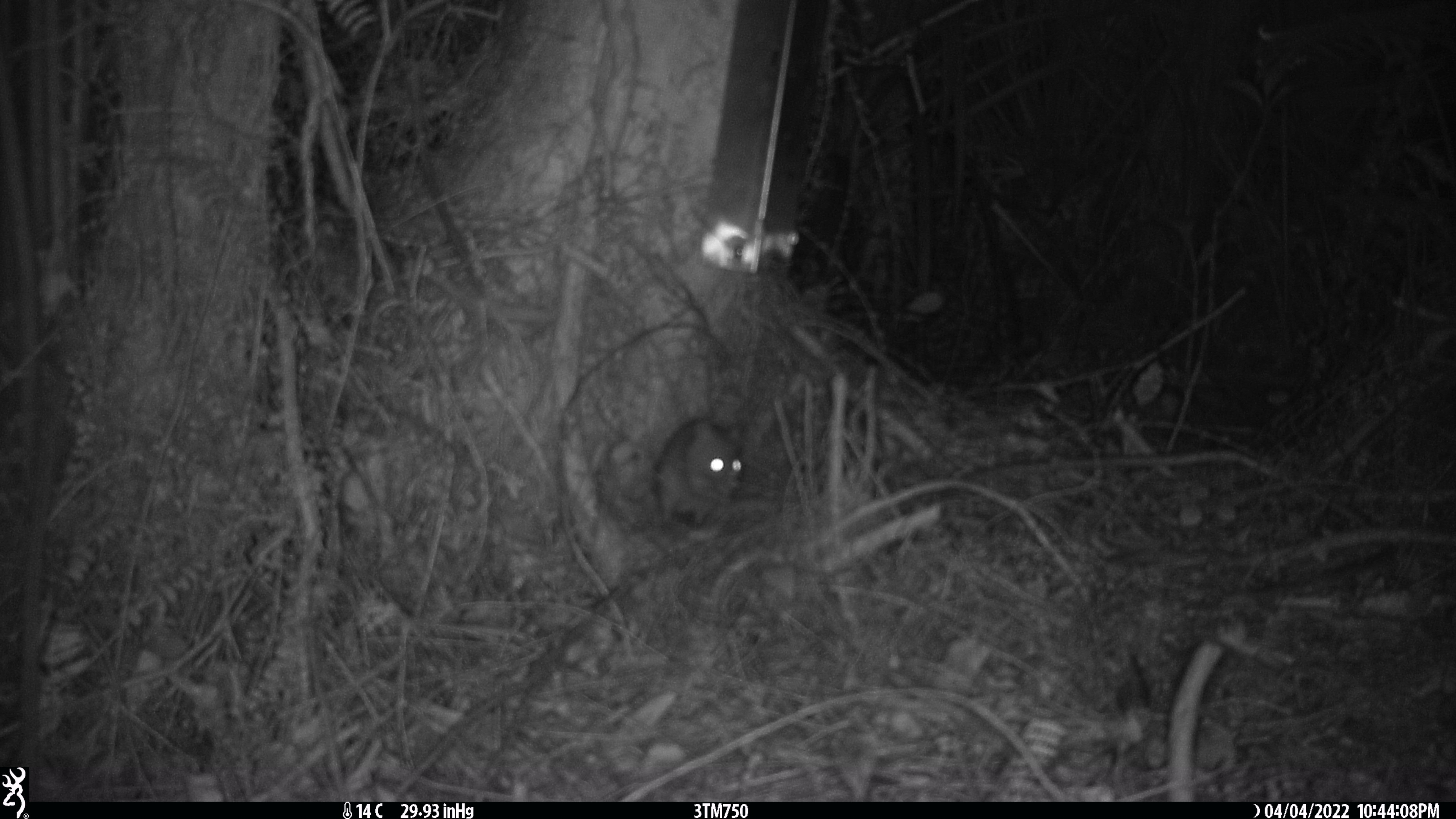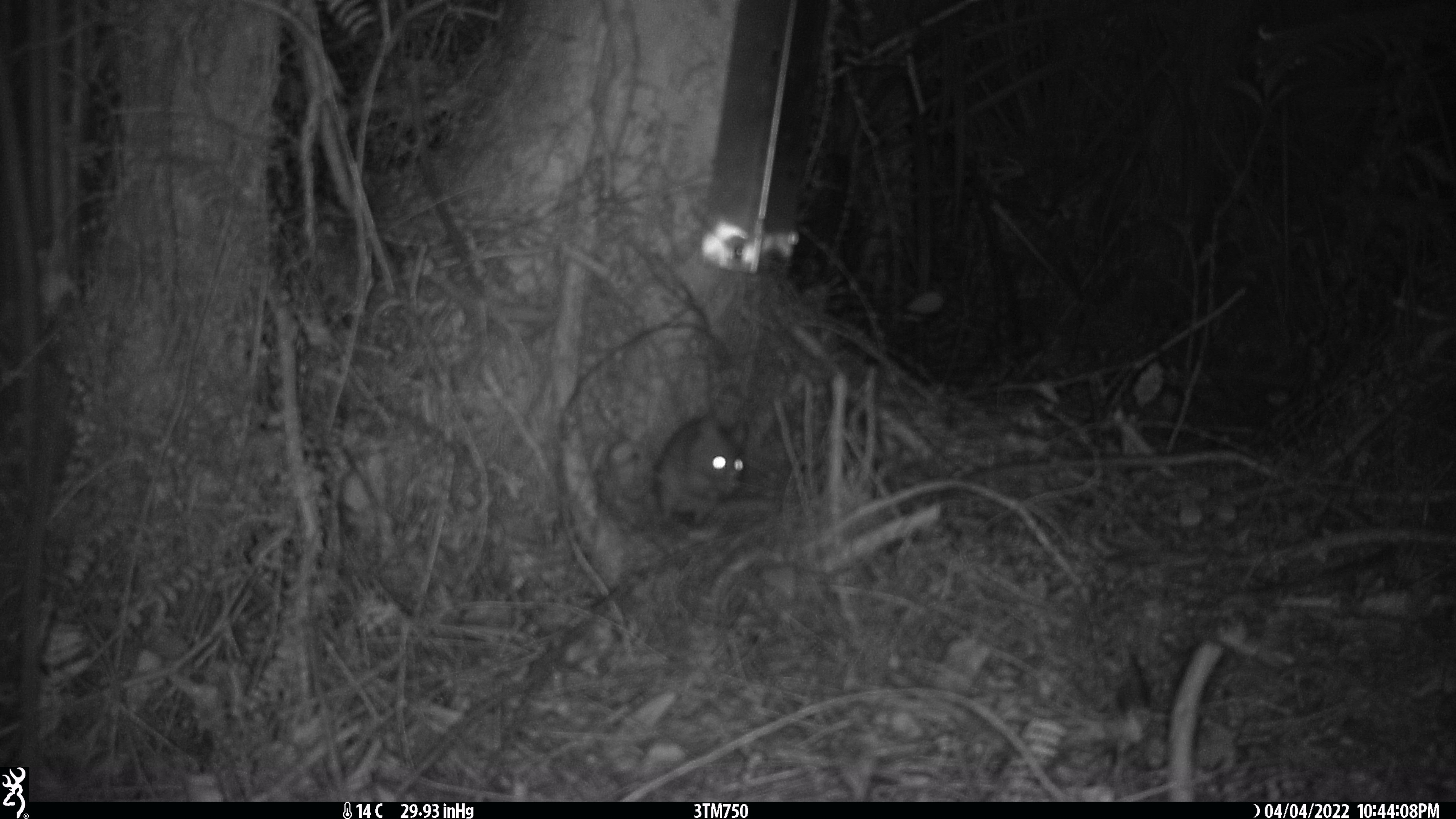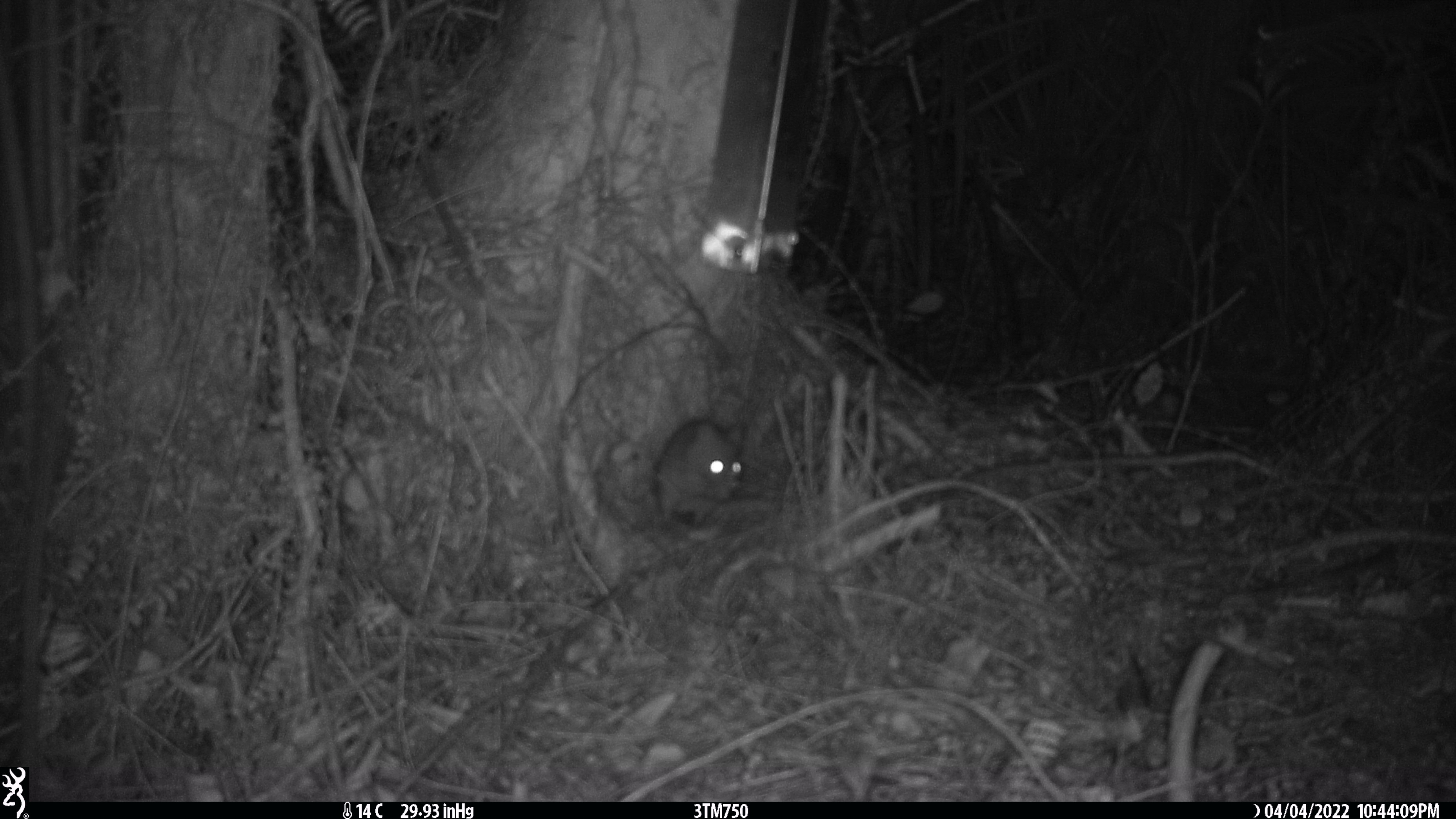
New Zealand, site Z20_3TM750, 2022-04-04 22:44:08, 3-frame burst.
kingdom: Animalia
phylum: Chordata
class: Mammalia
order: Rodentia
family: Muridae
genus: Rattus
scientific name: Rattus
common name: rat